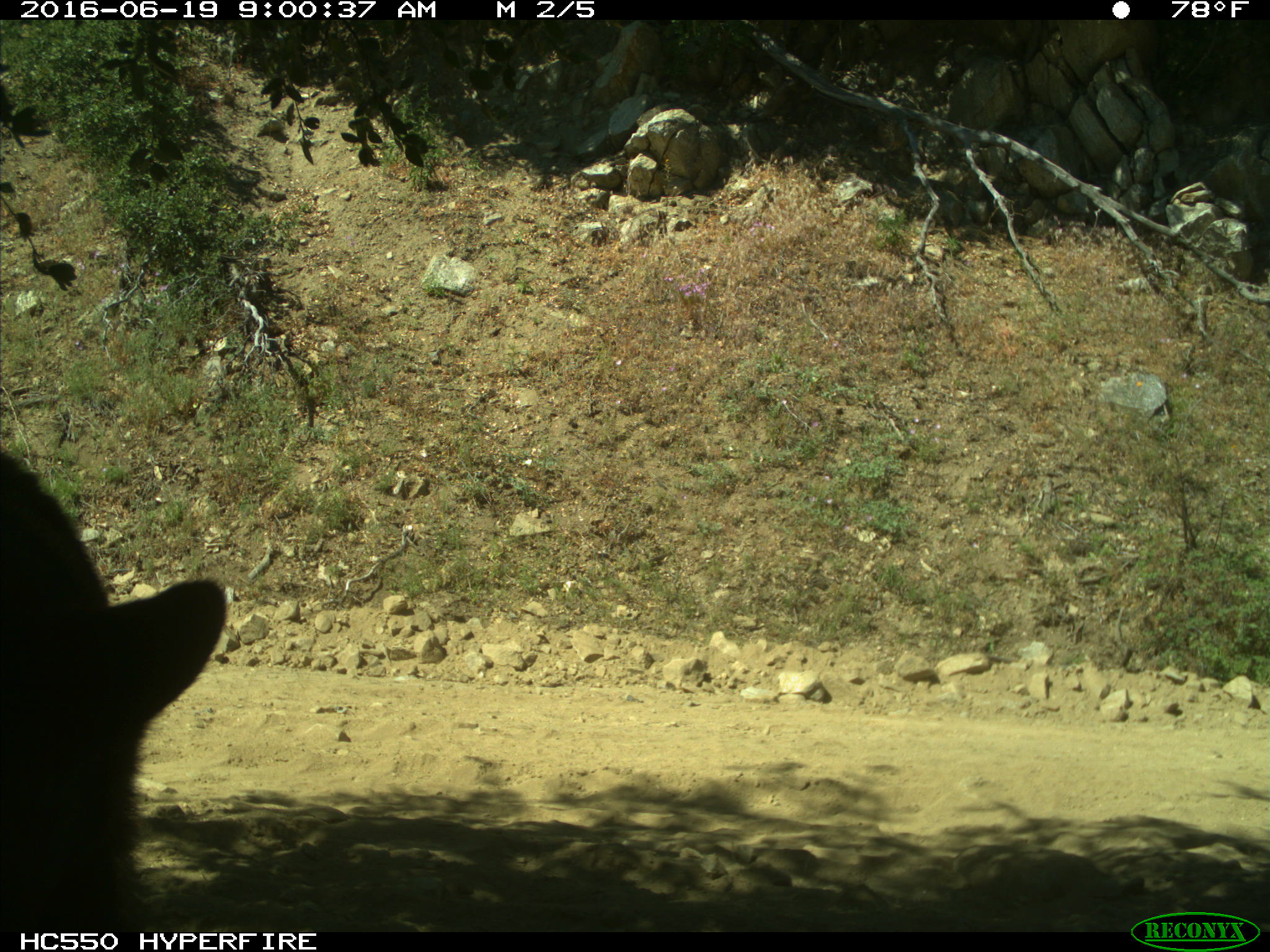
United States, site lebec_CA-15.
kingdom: Animalia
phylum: Chordata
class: Mammalia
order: Carnivora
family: Ursidae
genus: Ursus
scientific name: Ursus americanus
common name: american black bear